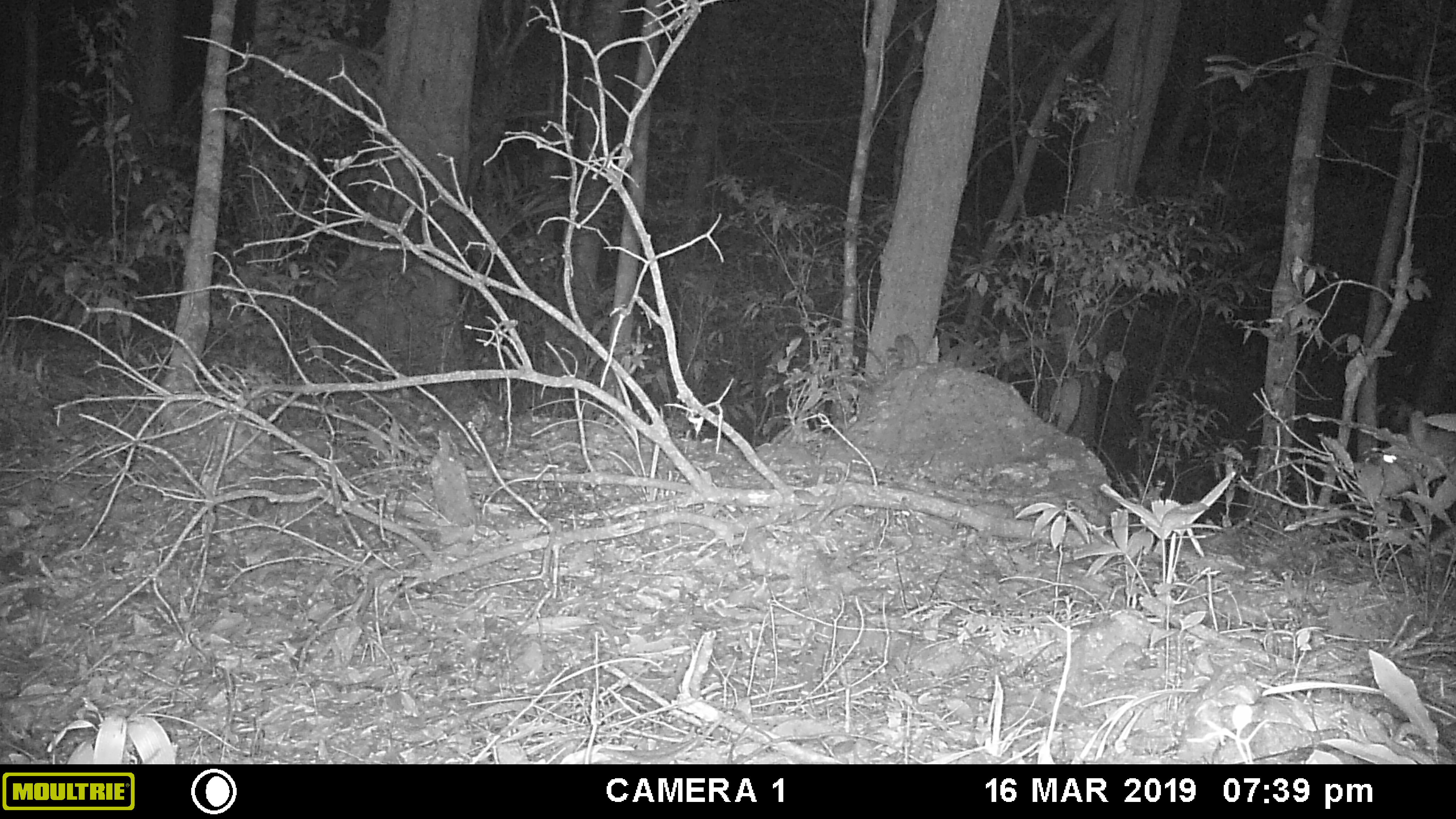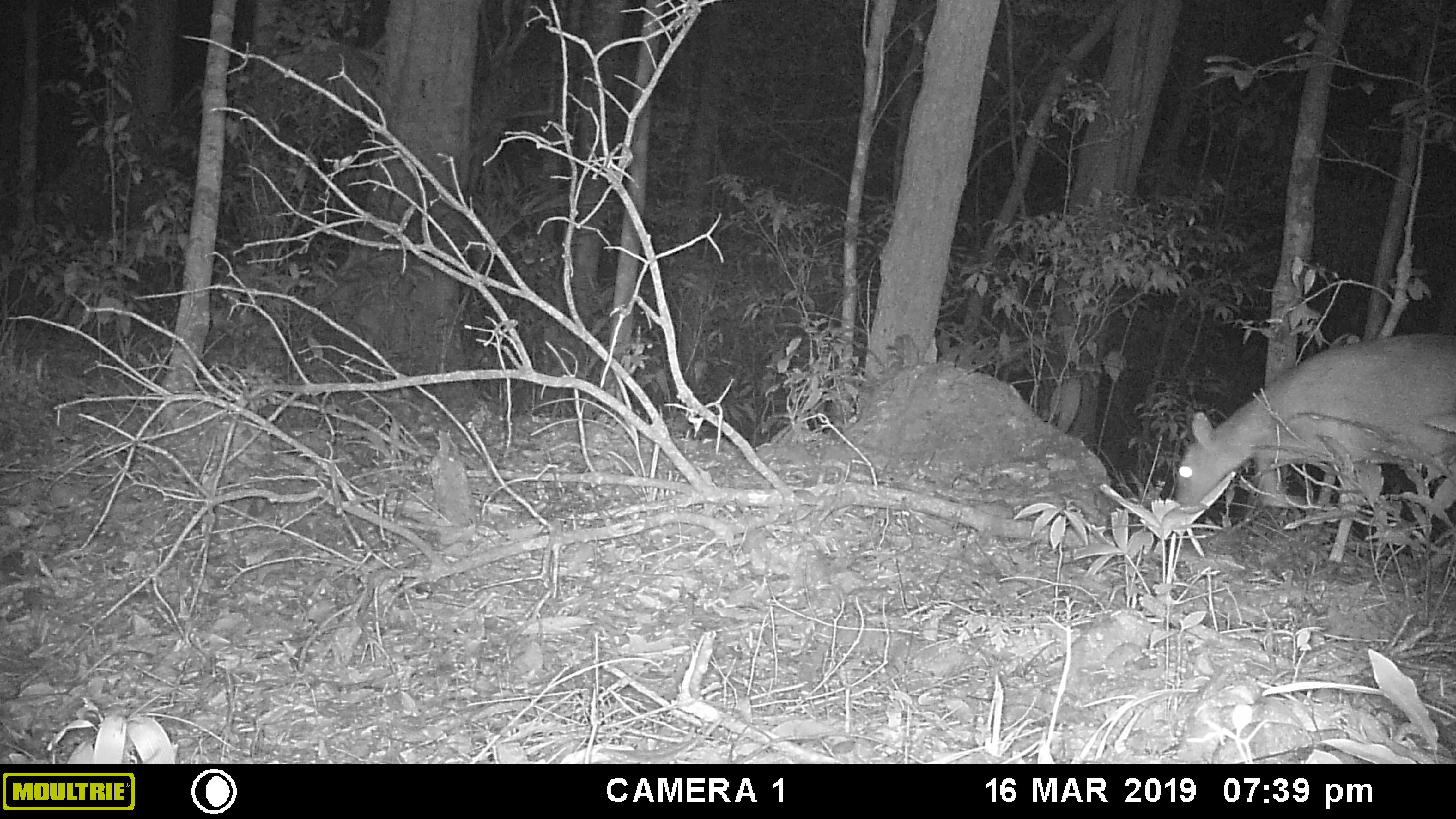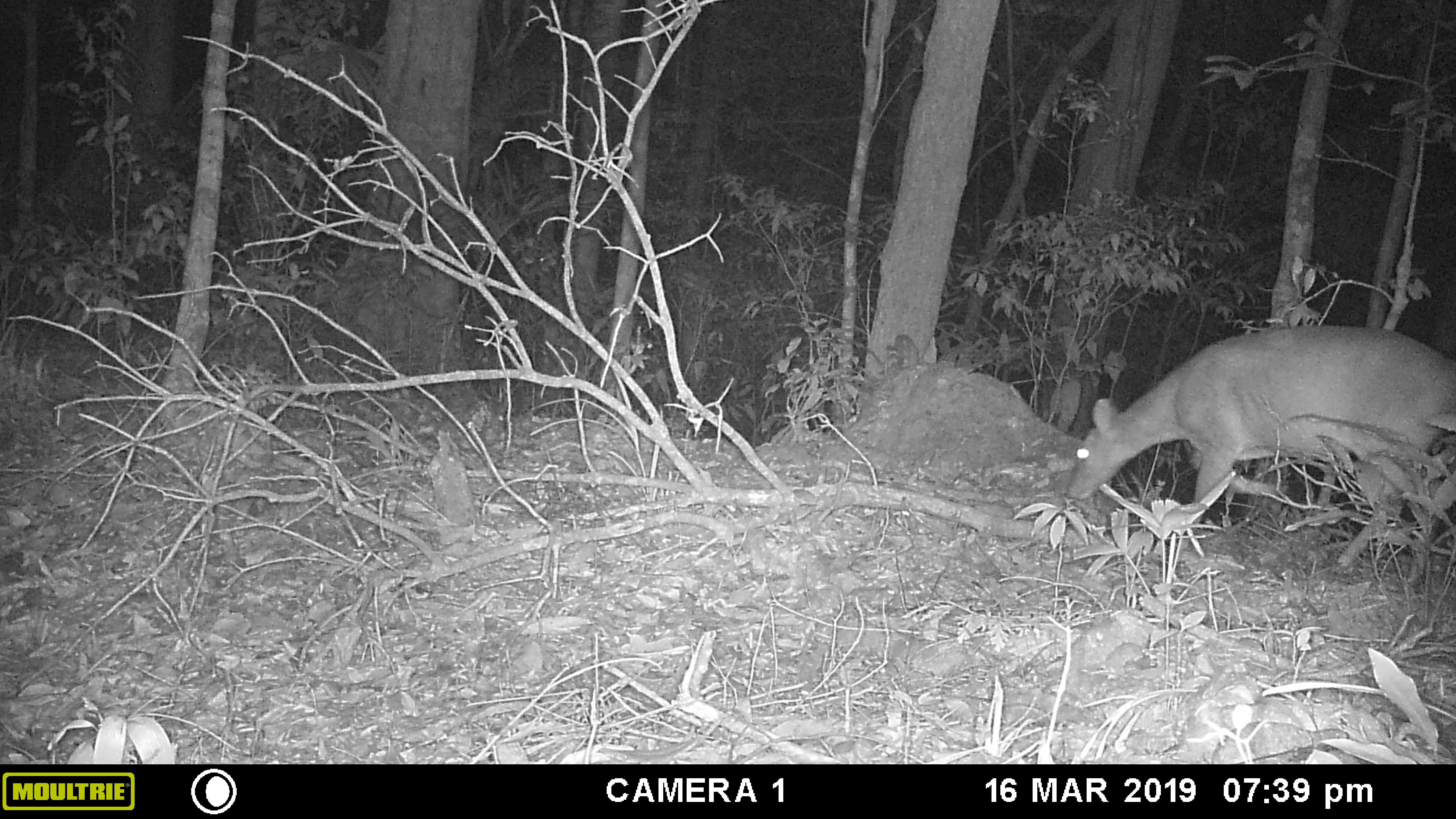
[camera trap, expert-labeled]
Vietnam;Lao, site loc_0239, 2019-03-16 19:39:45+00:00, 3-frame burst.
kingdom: Animalia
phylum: Chordata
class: Mammalia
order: Artiodactyla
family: Cervidae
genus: Muntiacus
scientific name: Muntiacus vuquangensis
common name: large-antlered muntjac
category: large antlered muntjac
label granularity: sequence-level